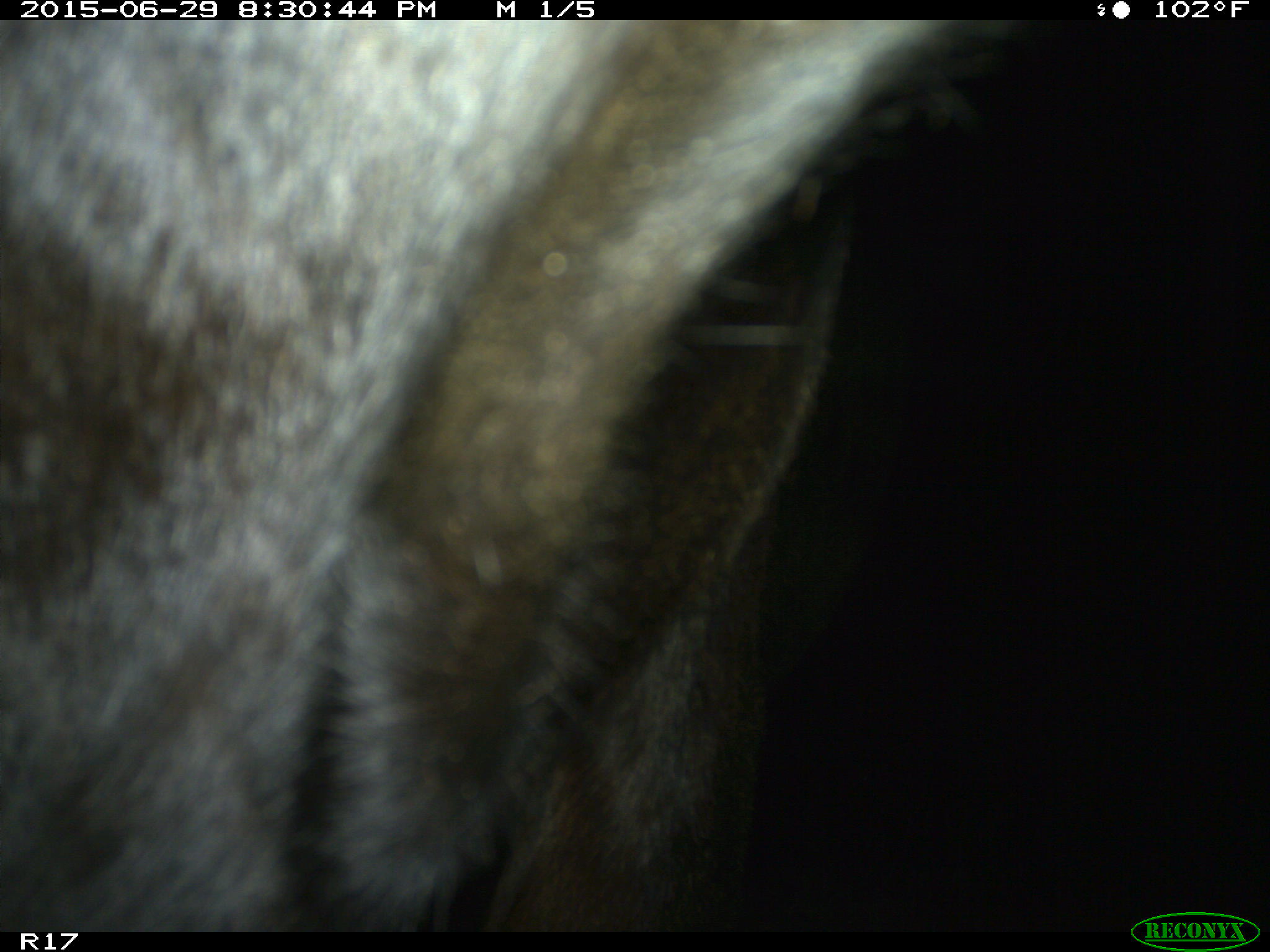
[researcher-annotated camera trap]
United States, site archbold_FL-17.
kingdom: Animalia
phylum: Chordata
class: Mammalia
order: Artiodactyla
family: Bovidae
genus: Bos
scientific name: Bos taurus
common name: domestic cow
Bos taurus (domestic cow).